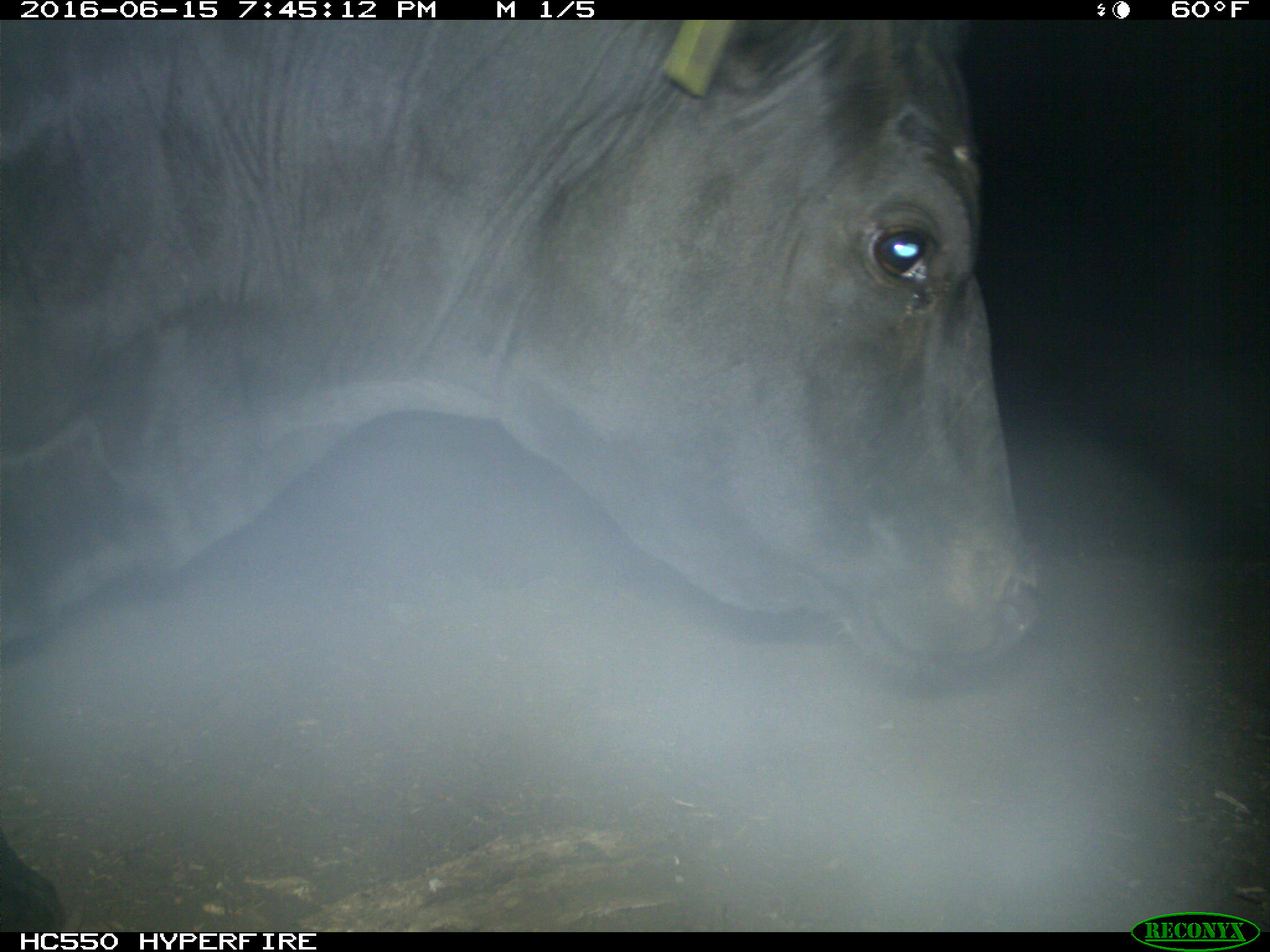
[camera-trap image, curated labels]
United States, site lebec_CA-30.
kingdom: Animalia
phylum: Chordata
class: Mammalia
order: Artiodactyla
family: Bovidae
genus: Bos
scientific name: Bos taurus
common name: domestic cow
Bos taurus (domestic cow).